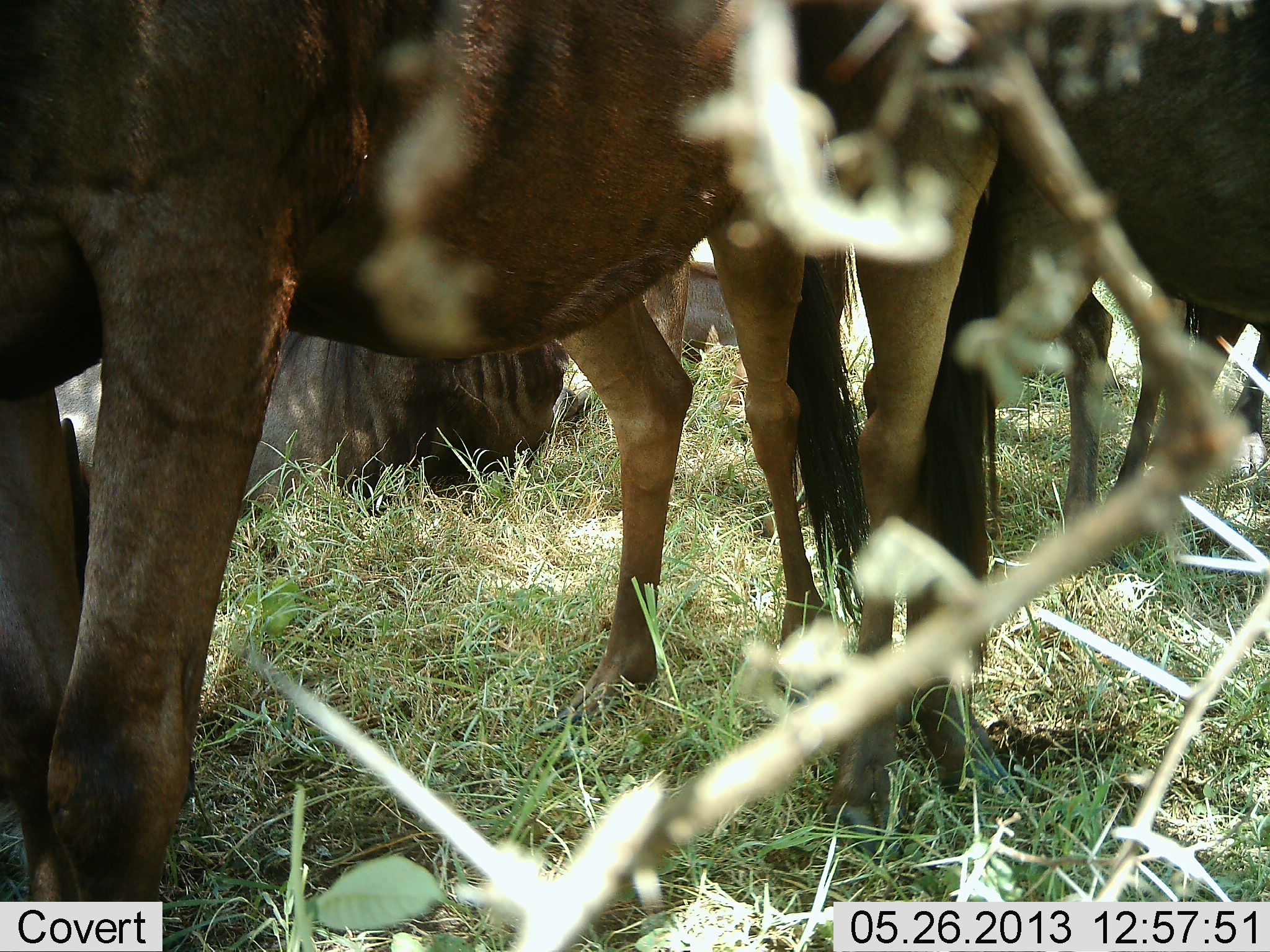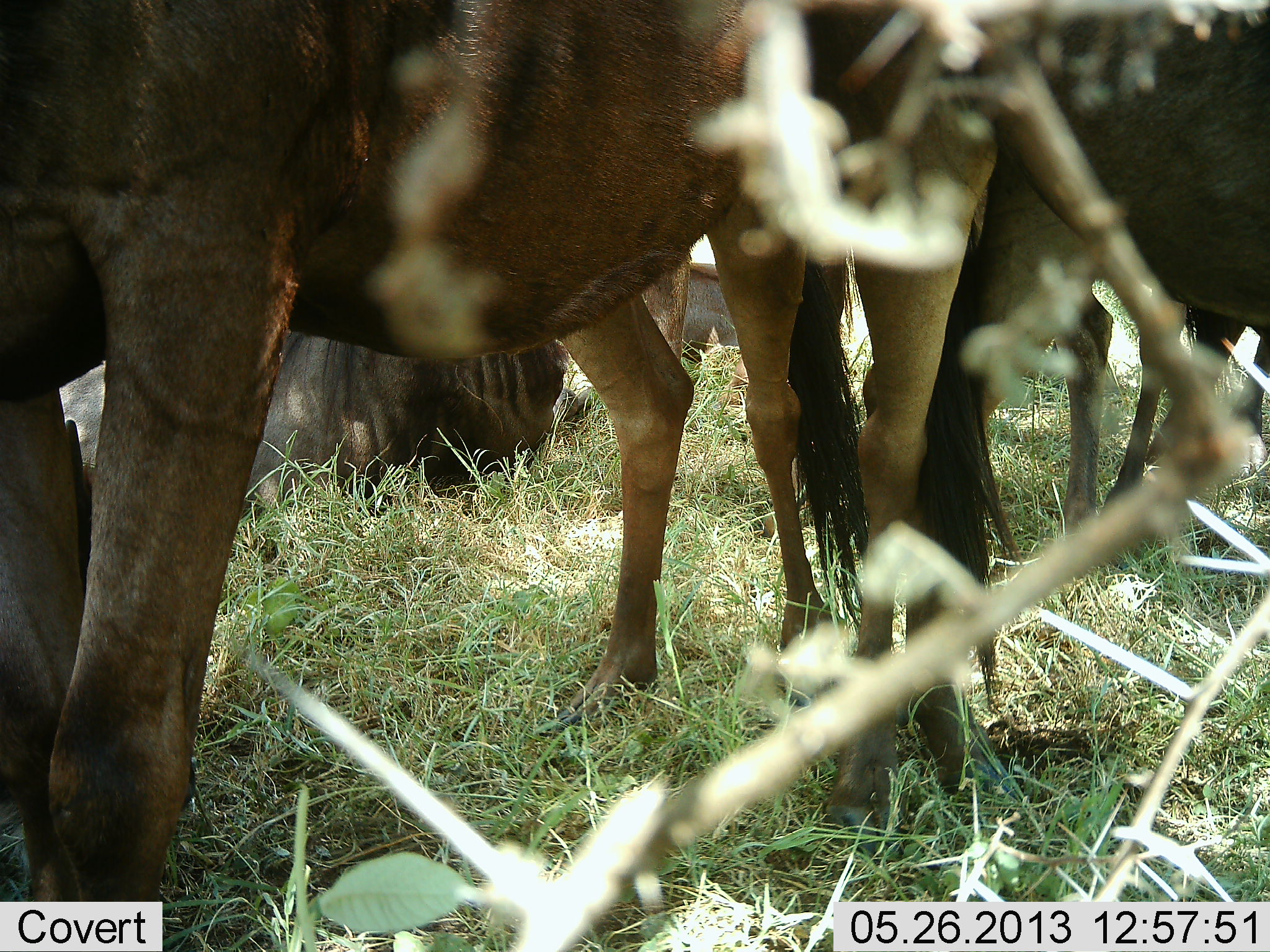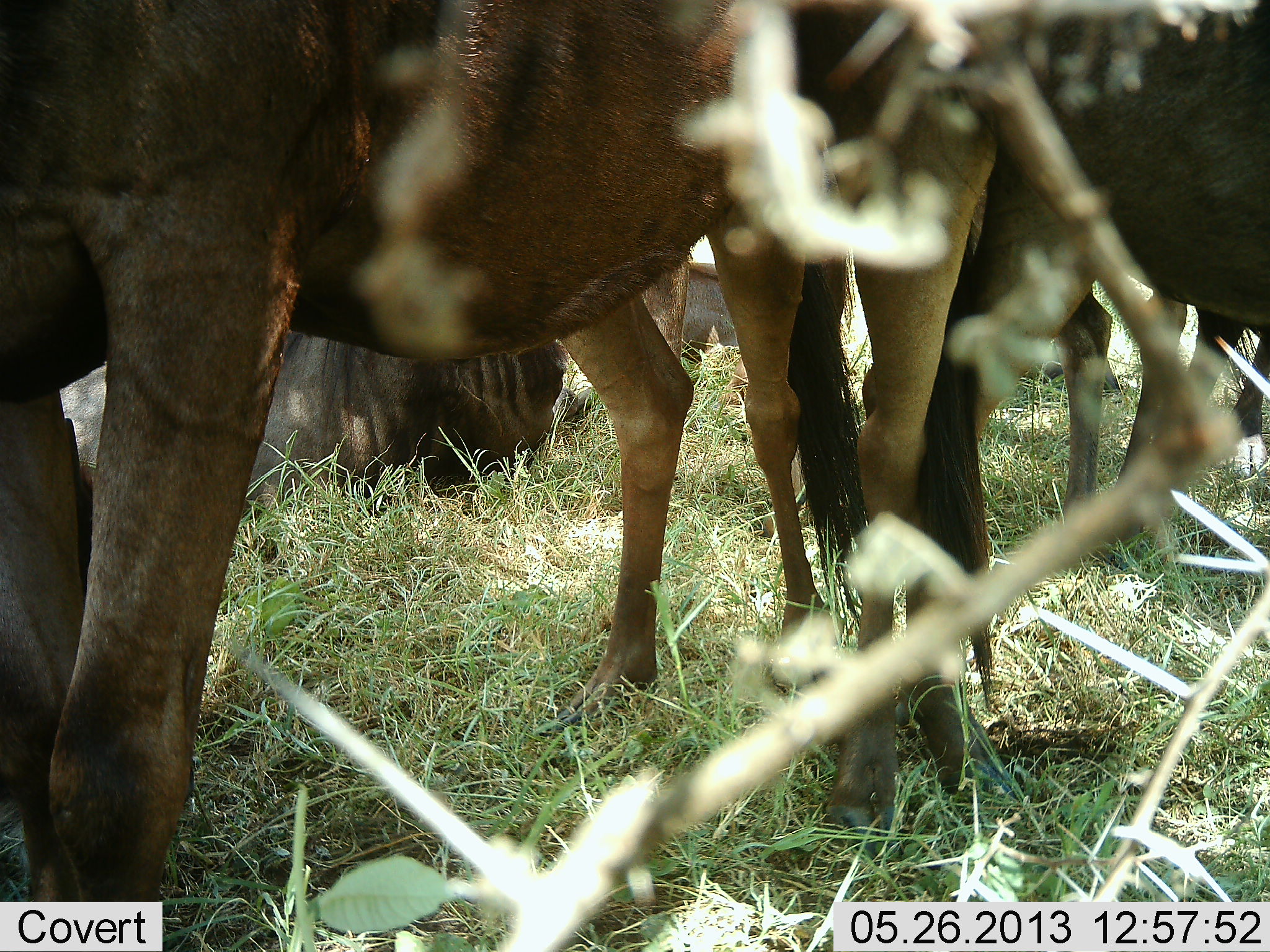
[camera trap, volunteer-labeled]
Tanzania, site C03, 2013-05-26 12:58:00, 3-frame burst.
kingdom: Animalia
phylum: Chordata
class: Mammalia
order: Artiodactyla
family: Bovidae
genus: Connochaetes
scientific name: Connochaetes taurinus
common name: blue wildebeest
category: wildebeest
Wildebeest (blue wildebeest) (Connochaetes taurinus), count 5. Behavior (volunteer vote fractions): standing 93%, resting 86%, moving 0%, interacting 0%. Young present (vote fraction): 0%. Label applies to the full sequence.